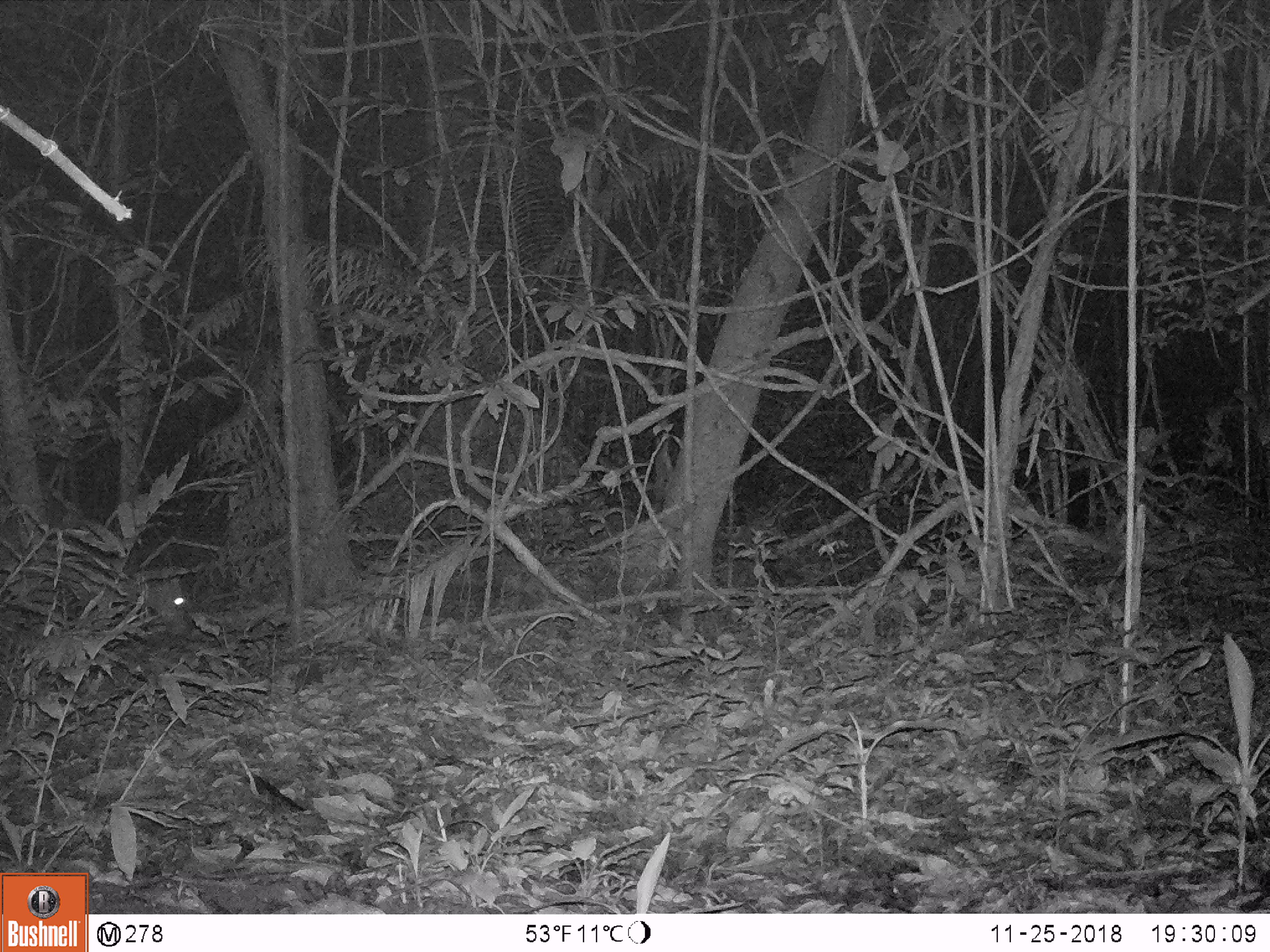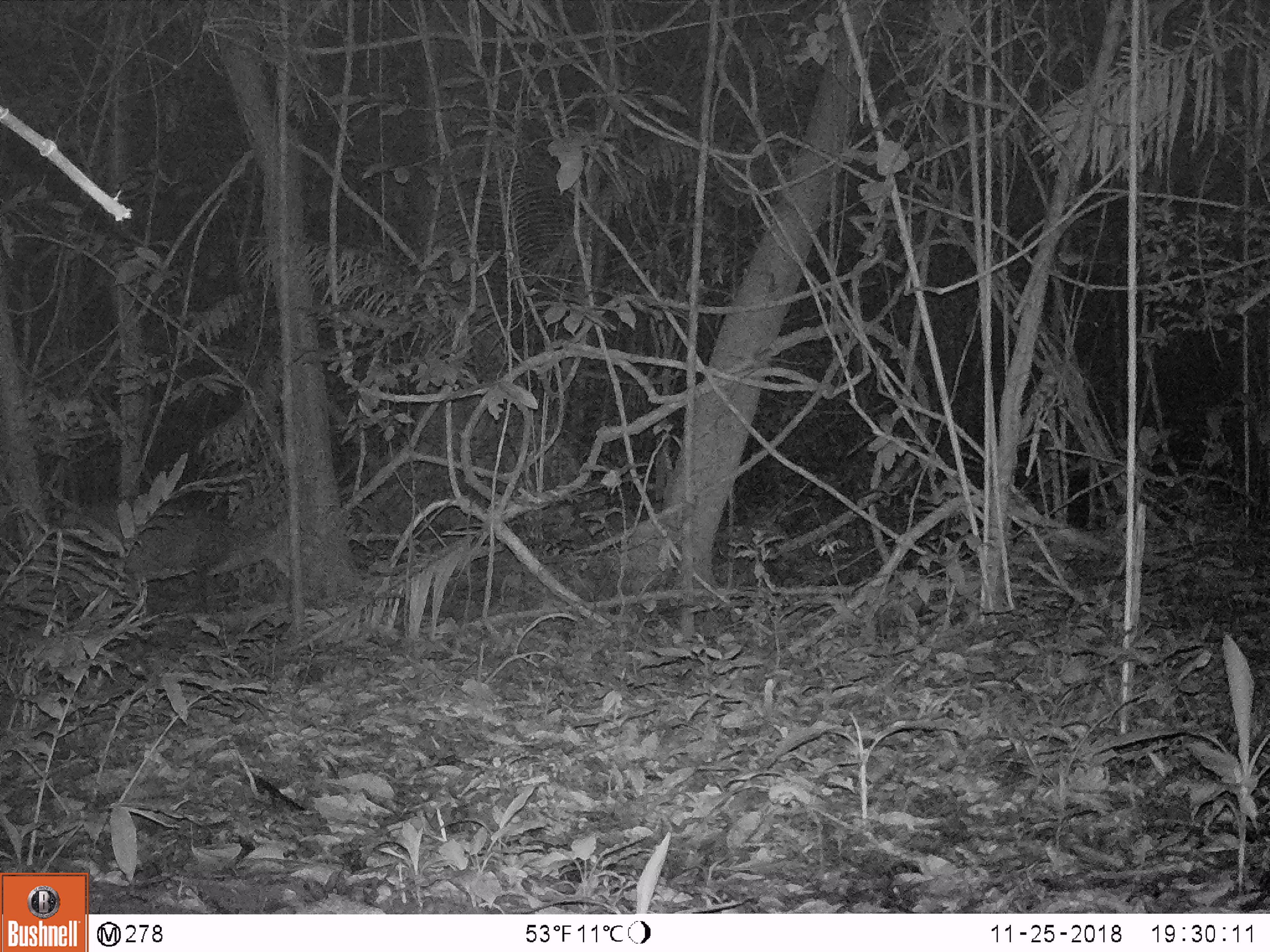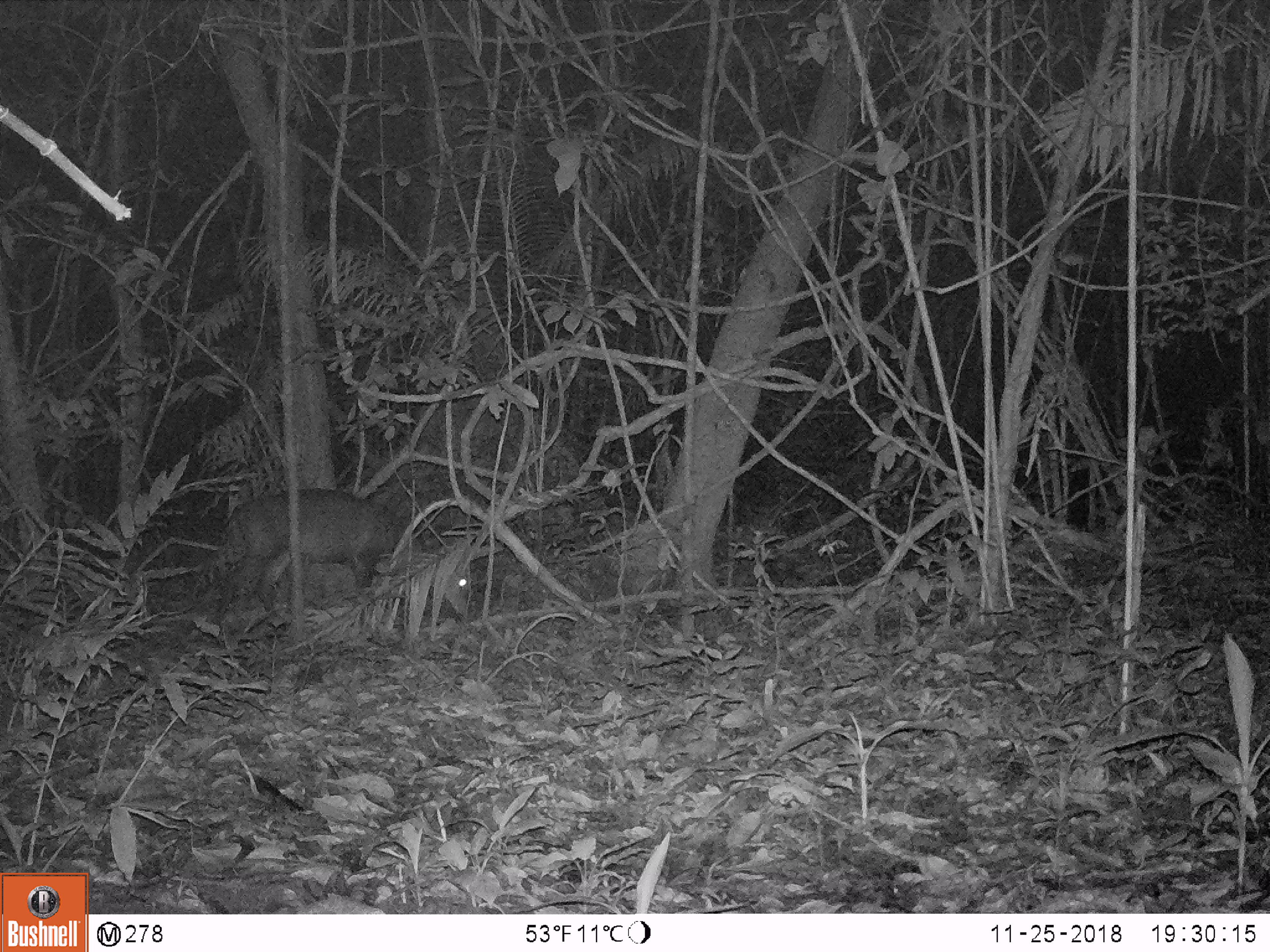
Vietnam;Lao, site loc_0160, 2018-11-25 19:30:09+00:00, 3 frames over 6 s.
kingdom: Animalia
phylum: Chordata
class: Mammalia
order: Artiodactyla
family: Cervidae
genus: Muntiacus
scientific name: Muntiacus vuquangensis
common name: large-antlered muntjac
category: large antlered muntjac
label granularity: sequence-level